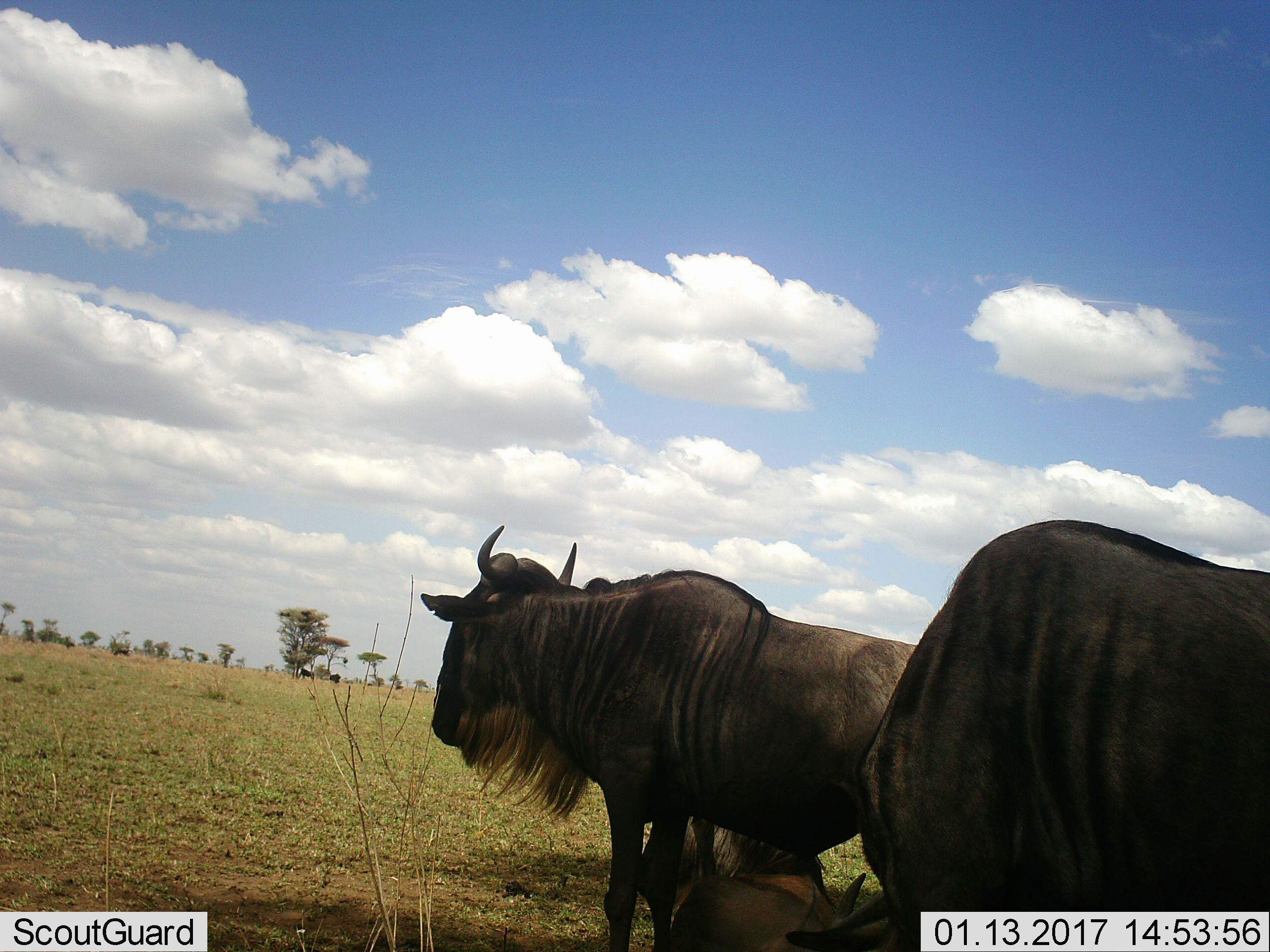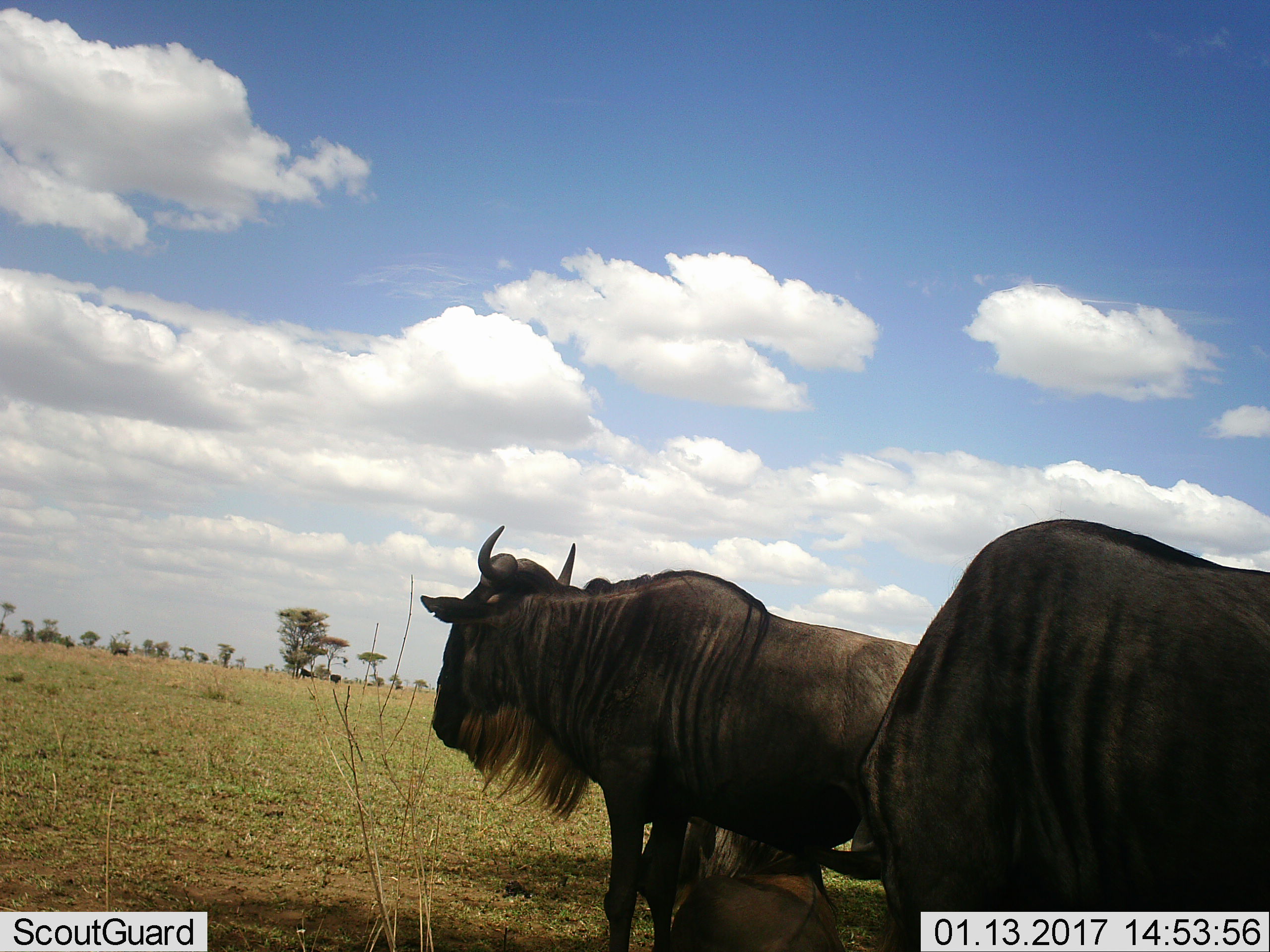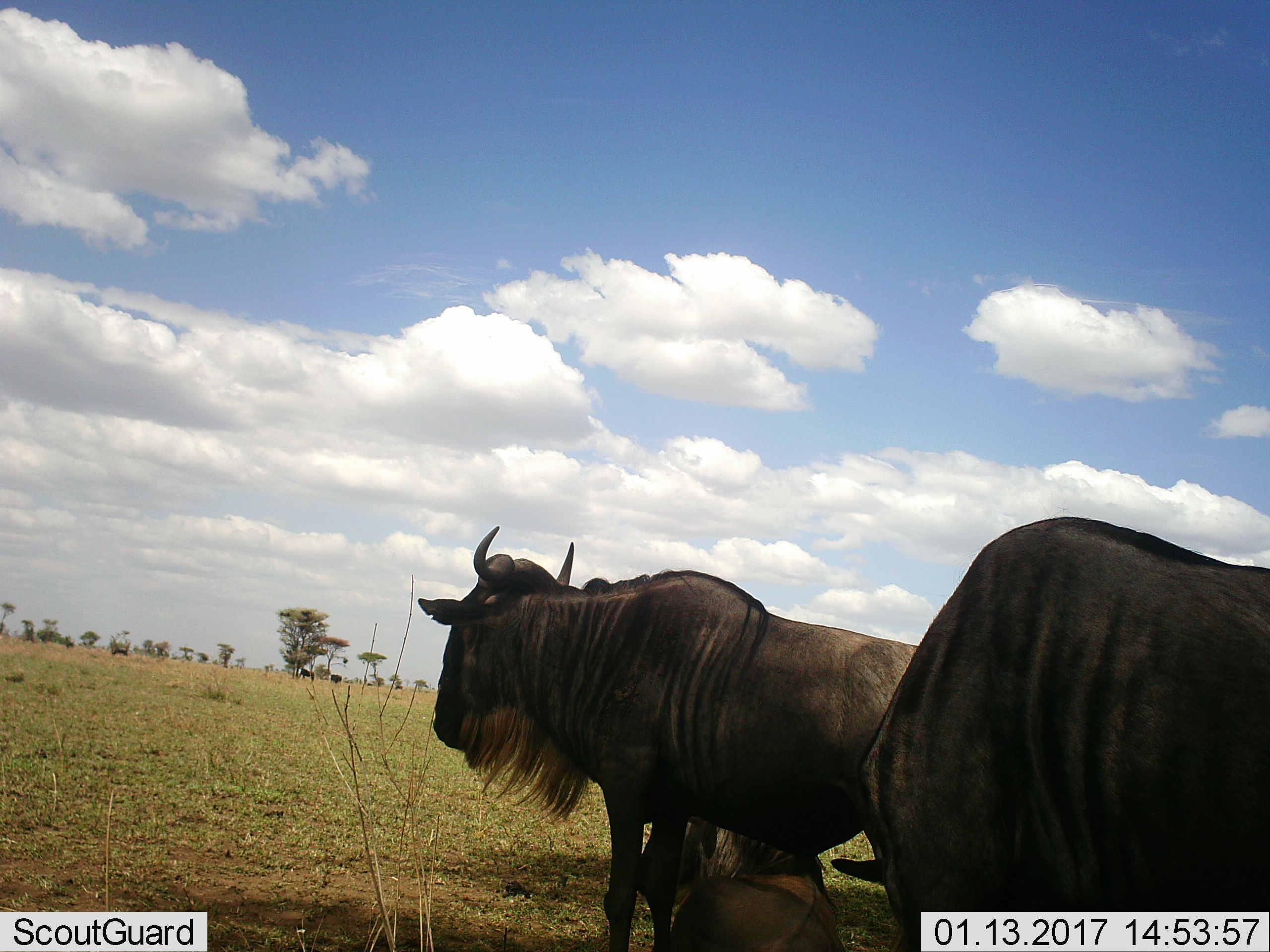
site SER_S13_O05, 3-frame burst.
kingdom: Animalia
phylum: Chordata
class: Mammalia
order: Artiodactyla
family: Bovidae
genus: Connochaetes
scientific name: Connochaetes taurinus taurinus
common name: blue wildebeest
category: wildebeestblue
Wildebeestblue (blue wildebeest) (Connochaetes taurinus taurinus), count 3. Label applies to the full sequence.